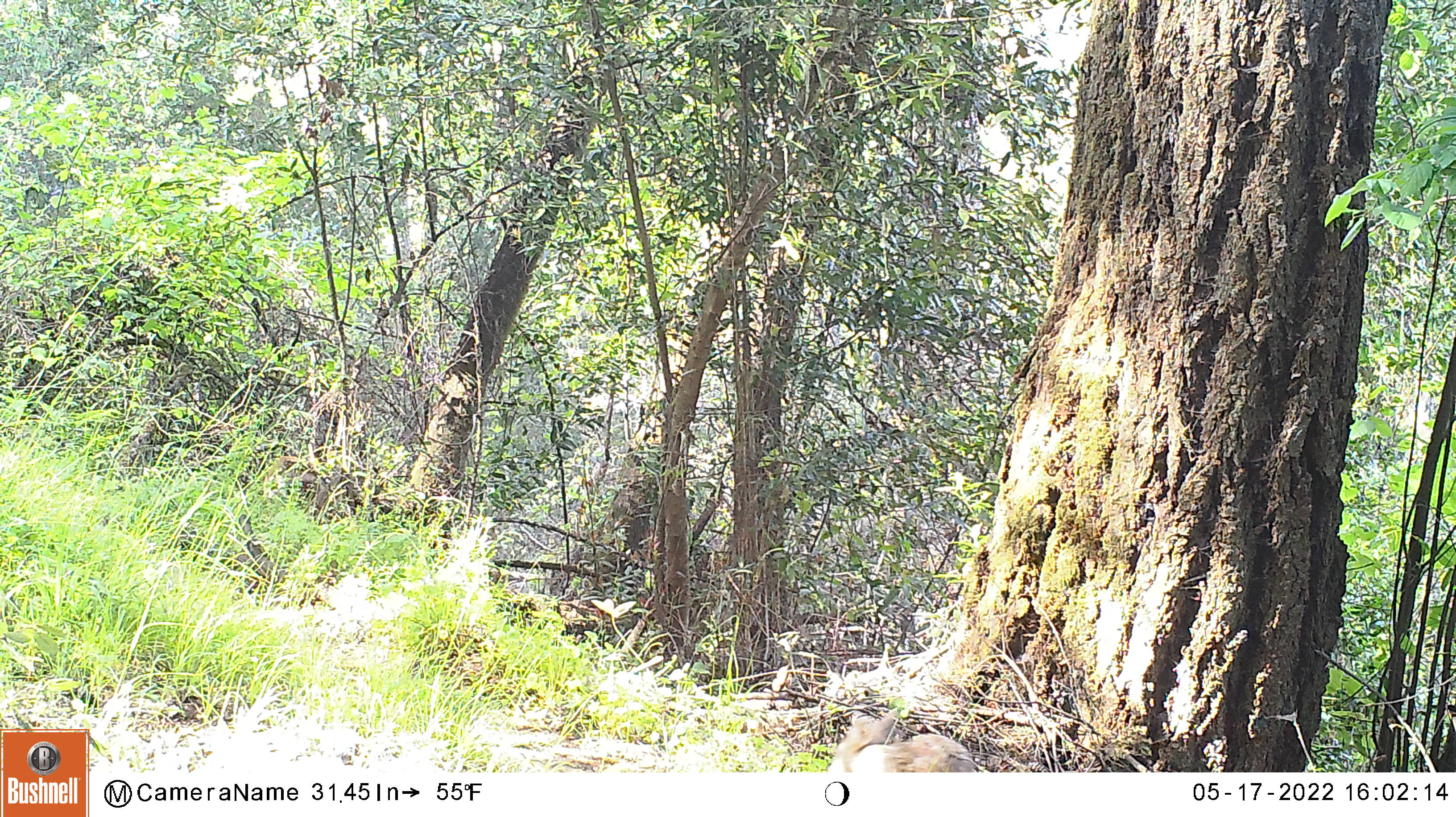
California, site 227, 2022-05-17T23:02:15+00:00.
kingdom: Animalia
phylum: Chordata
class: Mammalia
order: Artiodactyla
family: Cervidae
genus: Odocoileus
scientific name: Odocoileus hemionus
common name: mule deer